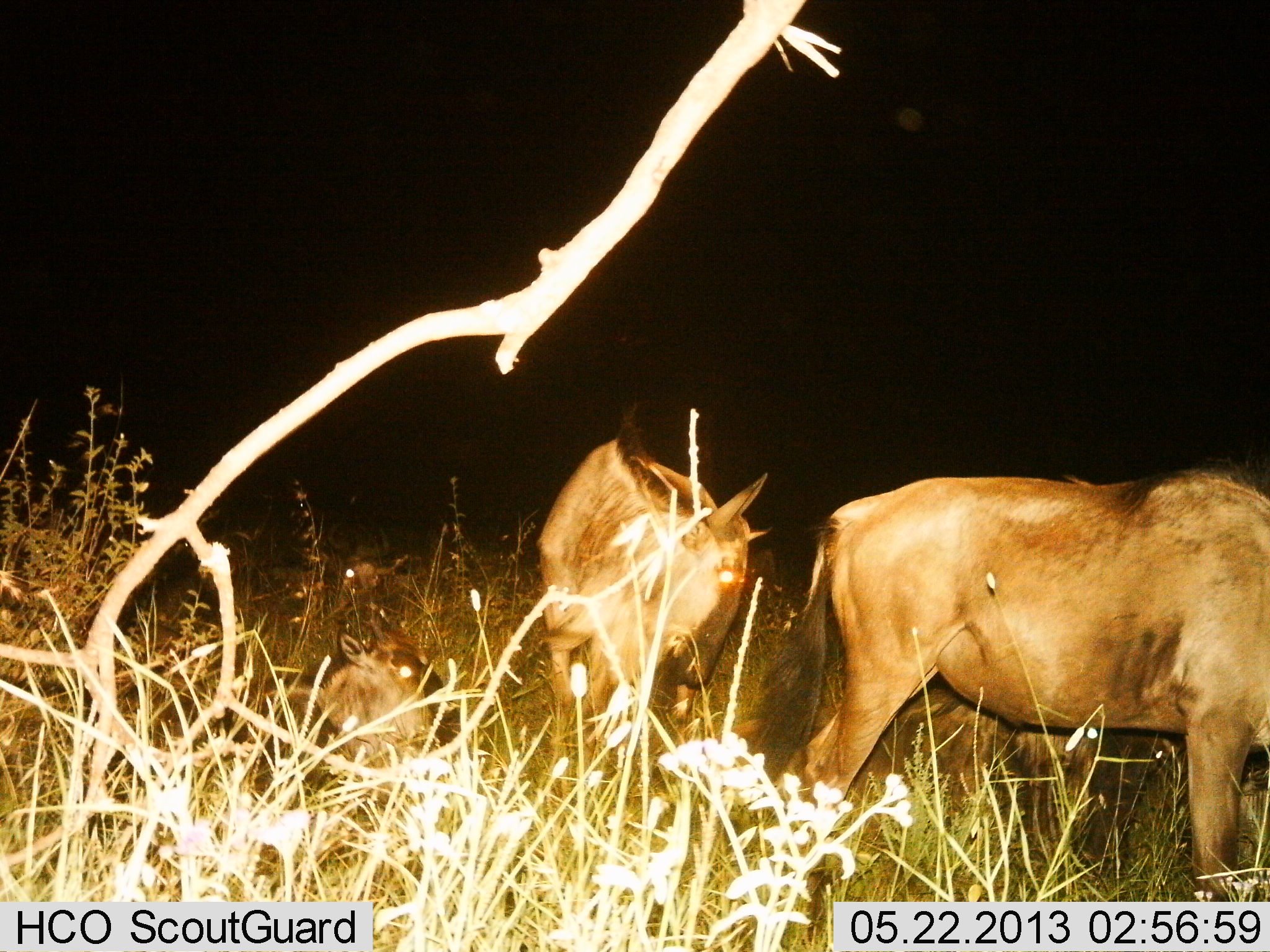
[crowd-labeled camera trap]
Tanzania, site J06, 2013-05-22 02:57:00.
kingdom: Animalia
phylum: Chordata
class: Mammalia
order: Artiodactyla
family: Bovidae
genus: Connochaetes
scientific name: Connochaetes taurinus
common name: blue wildebeest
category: wildebeest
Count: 3.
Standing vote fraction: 75%.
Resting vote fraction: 85%.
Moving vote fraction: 25%.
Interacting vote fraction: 5%.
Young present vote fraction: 20%.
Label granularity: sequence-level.